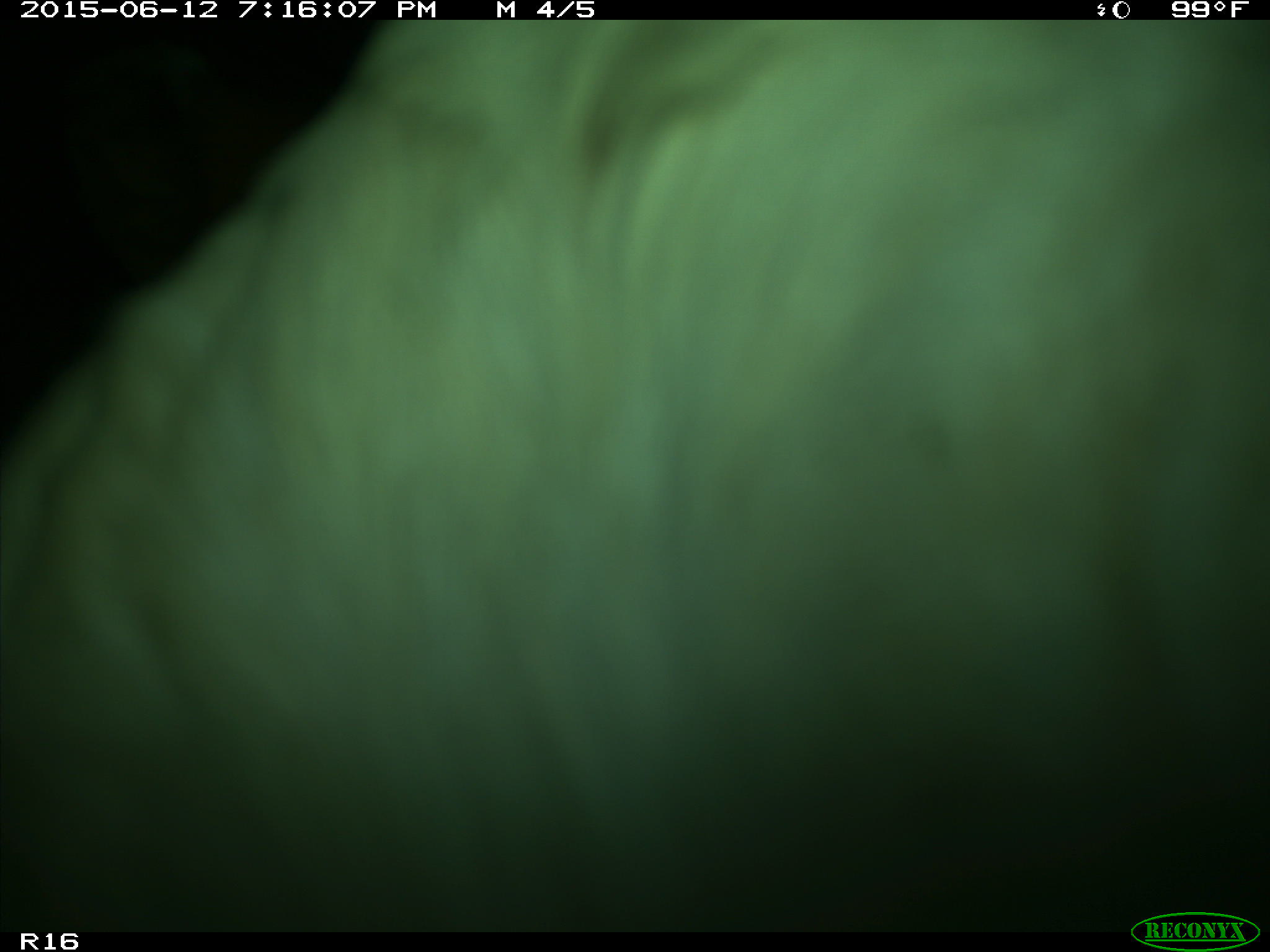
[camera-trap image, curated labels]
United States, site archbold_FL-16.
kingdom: Animalia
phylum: Chordata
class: Mammalia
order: Artiodactyla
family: Bovidae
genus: Bos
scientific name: Bos taurus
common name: domestic cow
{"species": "Bos taurus (domestic cow)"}